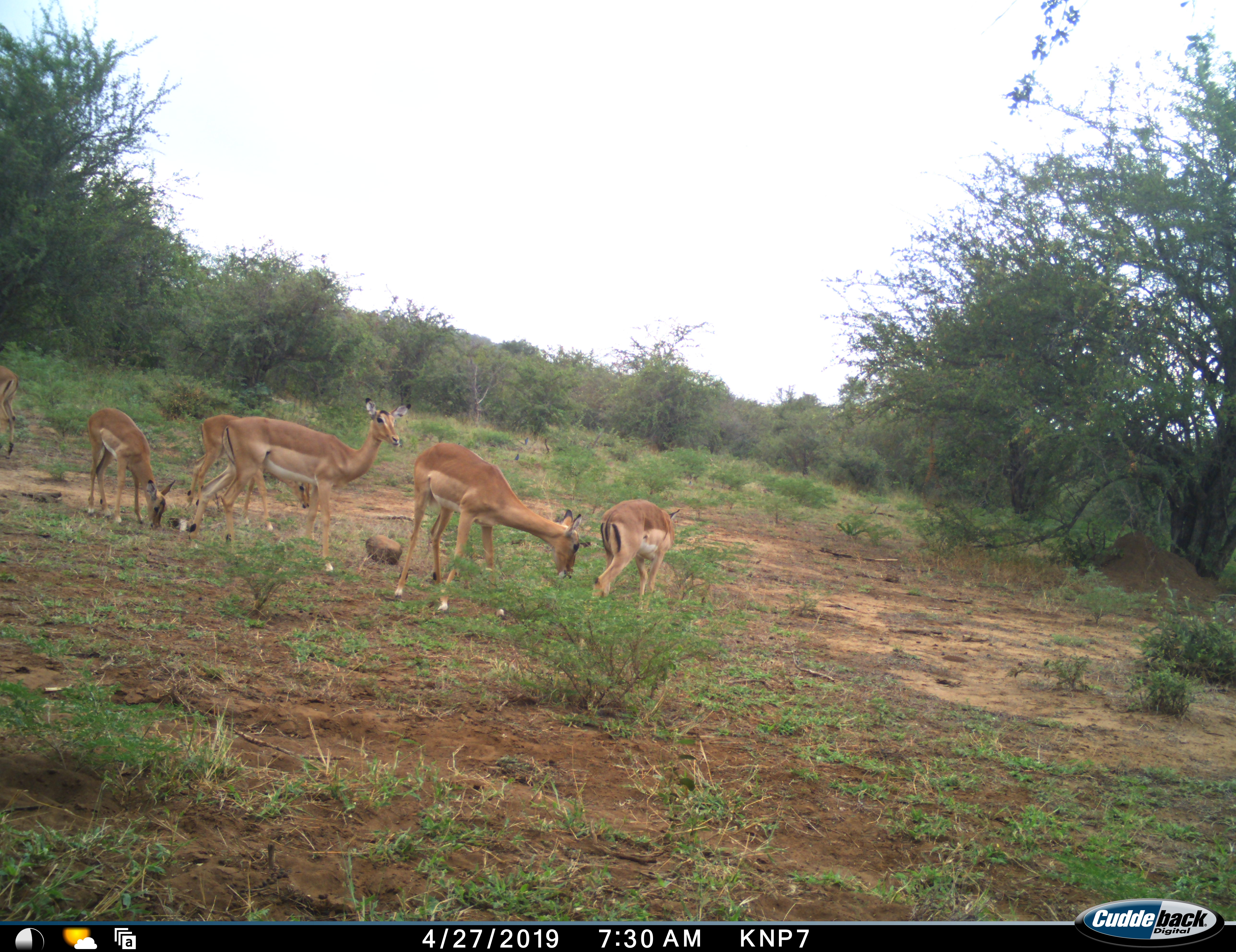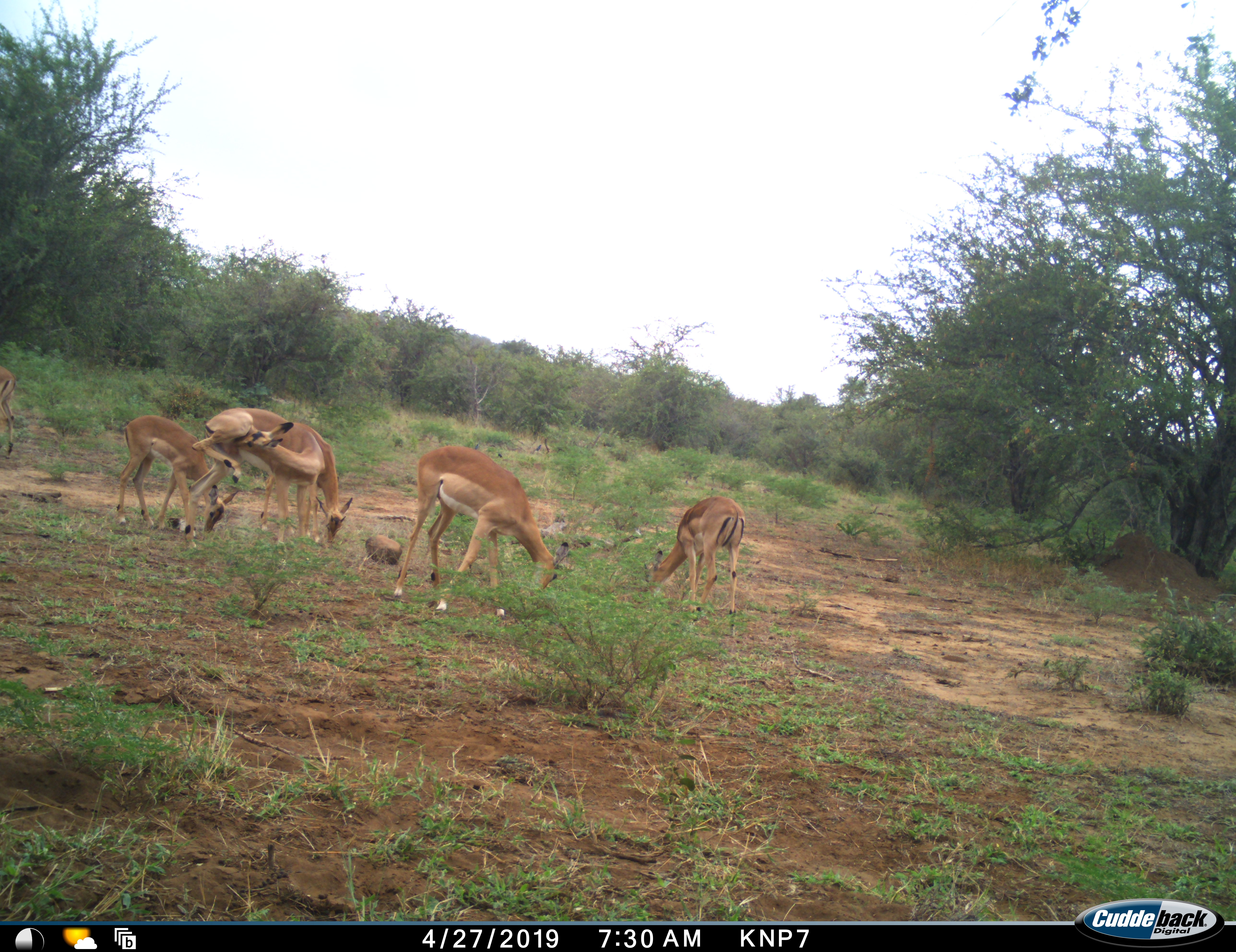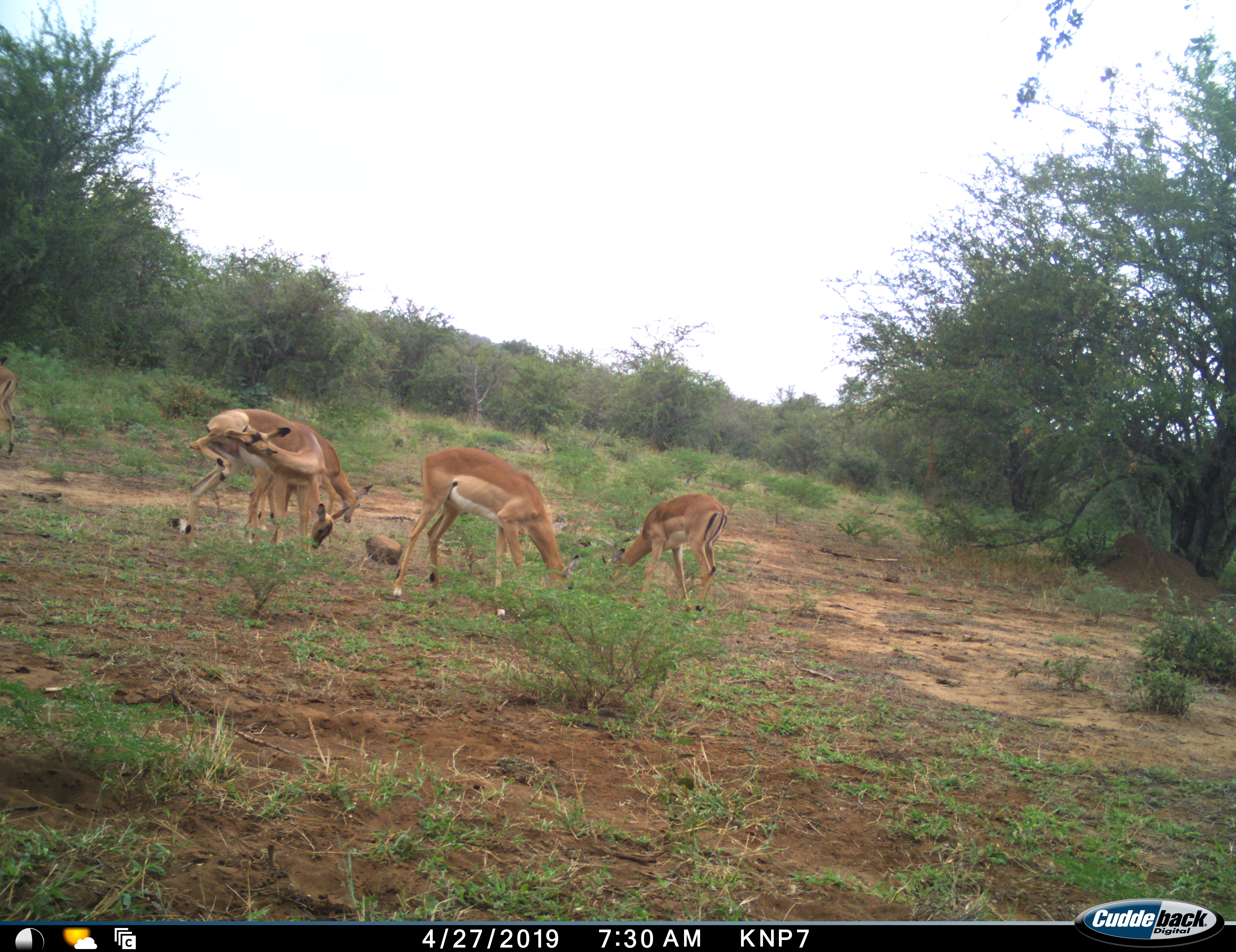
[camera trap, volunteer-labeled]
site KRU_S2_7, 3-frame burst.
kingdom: Animalia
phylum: Chordata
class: Mammalia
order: Artiodactyla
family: Bovidae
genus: Aepyceros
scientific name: Aepyceros melampus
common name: impala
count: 6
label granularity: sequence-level